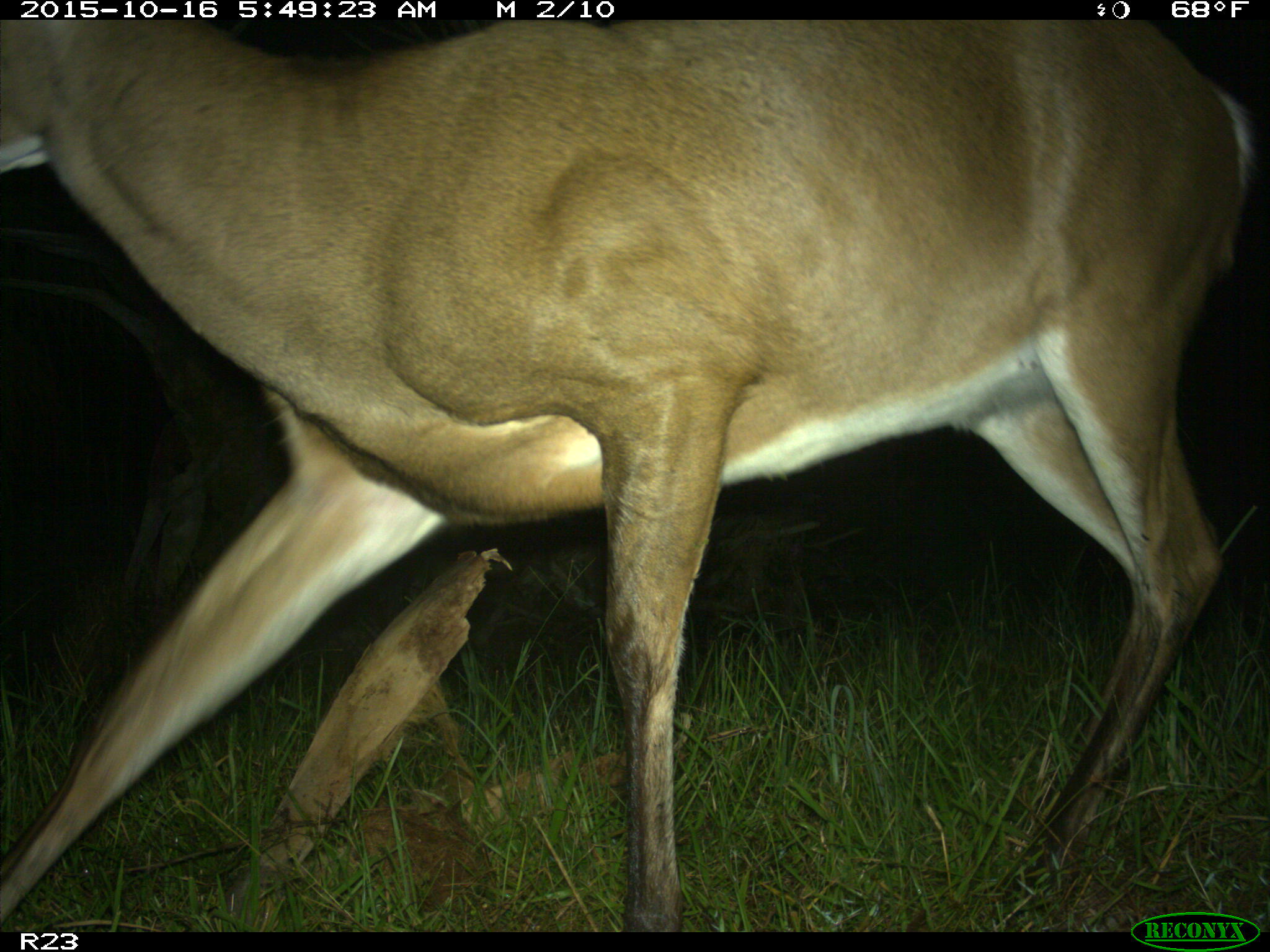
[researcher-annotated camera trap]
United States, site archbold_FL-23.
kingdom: Animalia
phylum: Chordata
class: Mammalia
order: Artiodactyla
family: Cervidae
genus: Odocoileus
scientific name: Odocoileus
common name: deer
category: unidentified deer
Unidentified deer (deer) (Odocoileus).